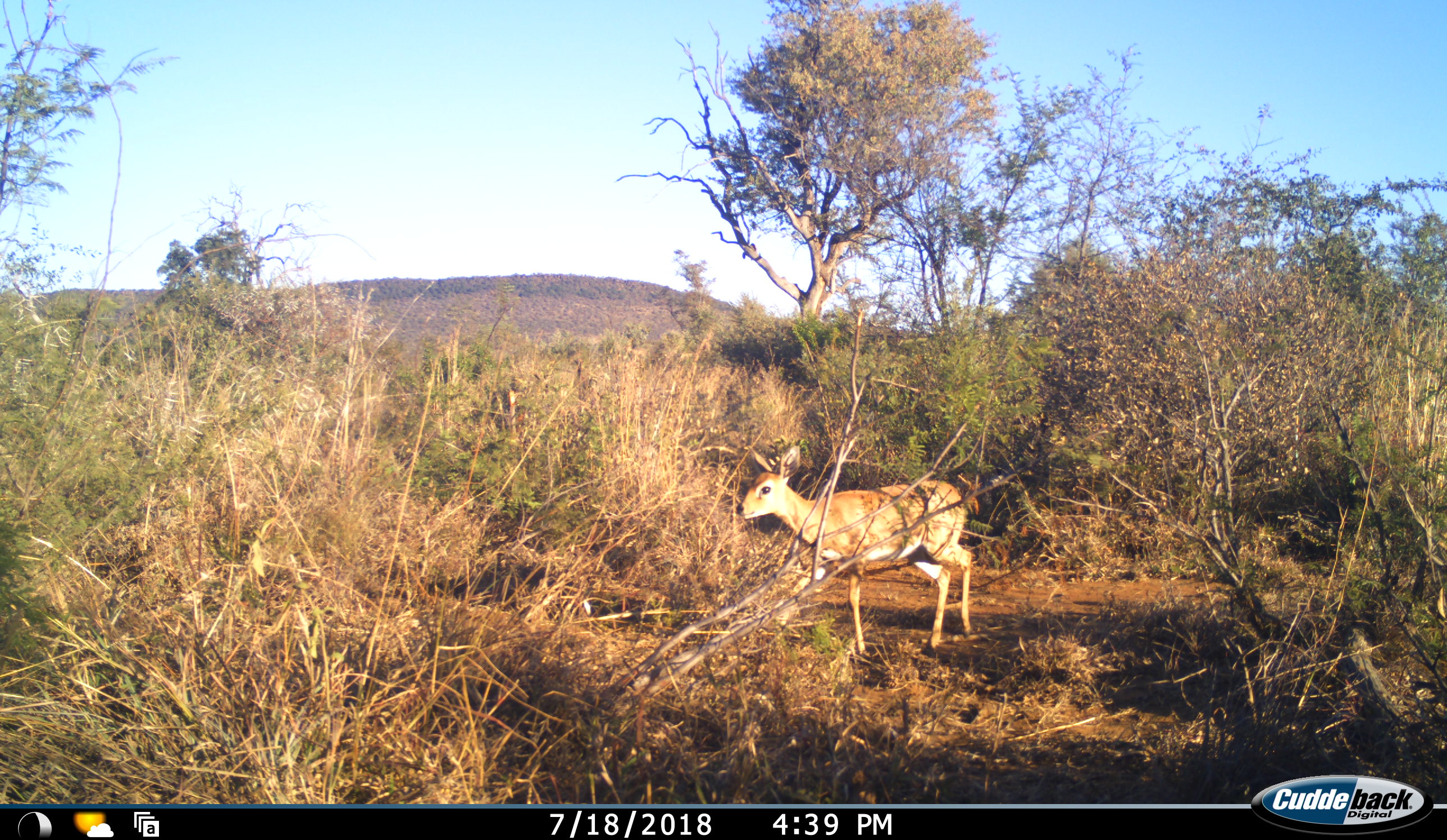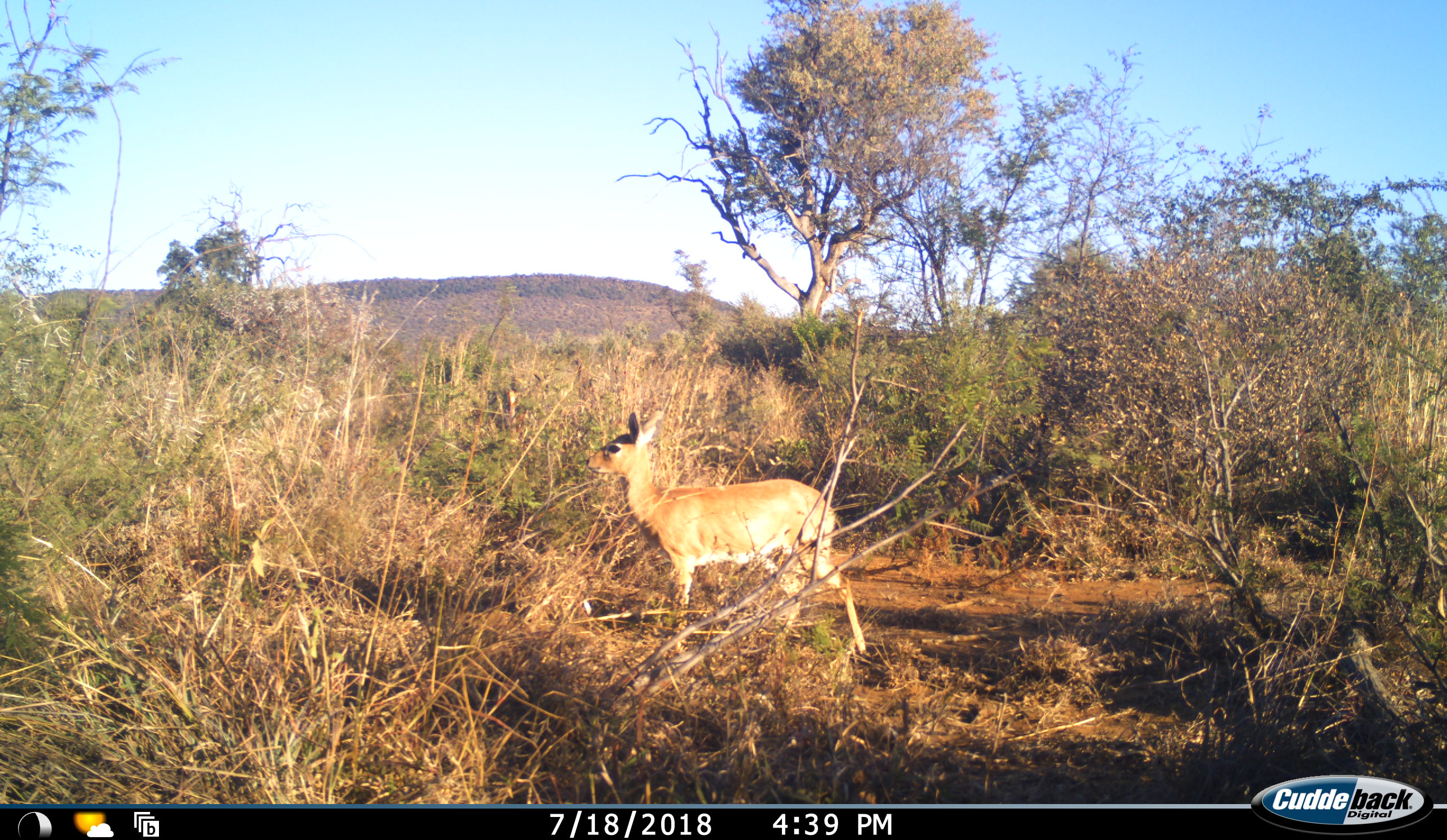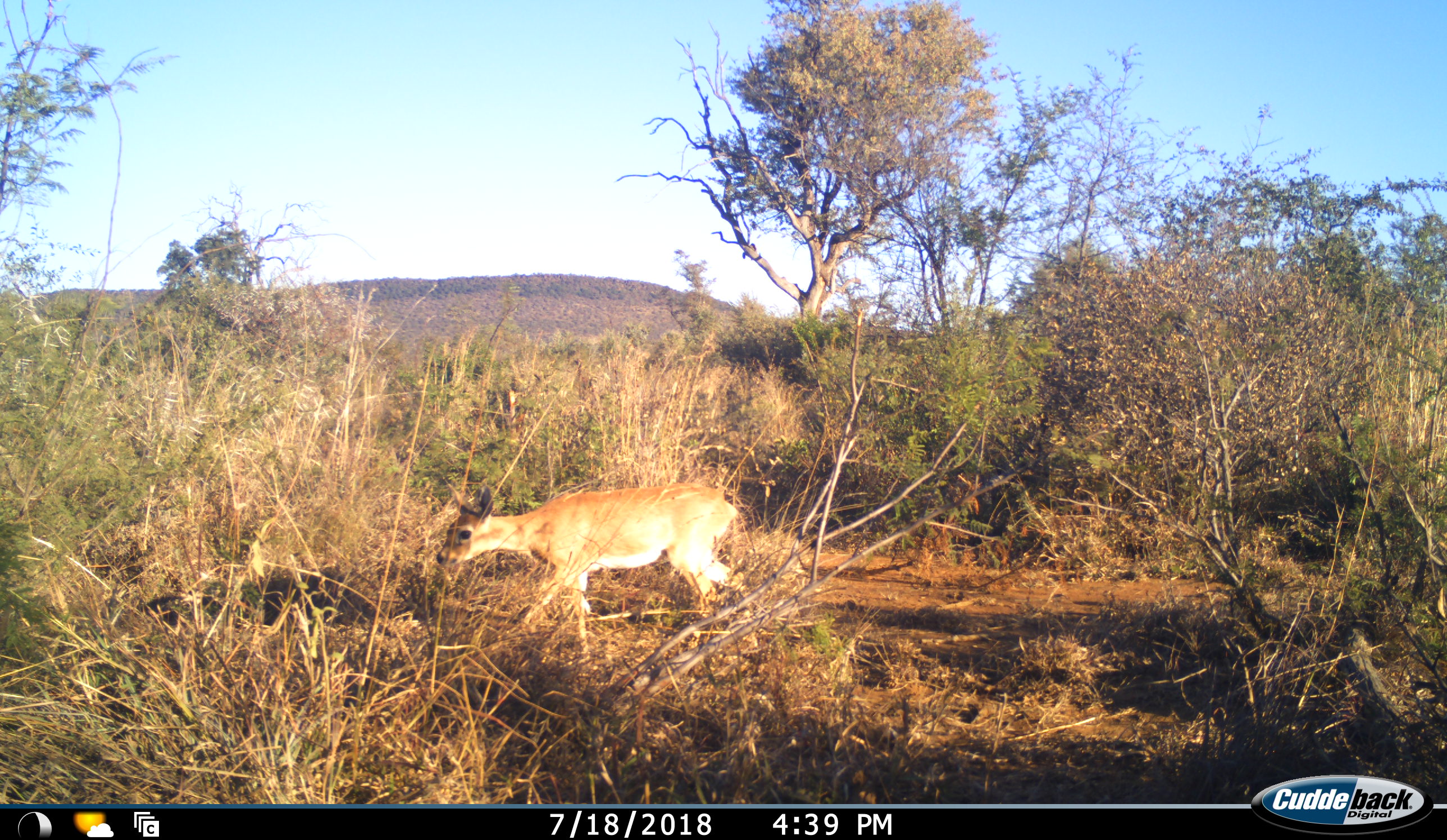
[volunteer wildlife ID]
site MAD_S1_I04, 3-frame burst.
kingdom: Animalia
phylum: Chordata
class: Mammalia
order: Artiodactyla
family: Bovidae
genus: Raphicerus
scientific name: Raphicerus campestris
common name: steenbok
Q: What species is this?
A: Steenbok (Raphicerus campestris).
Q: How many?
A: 1.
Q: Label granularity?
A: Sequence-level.